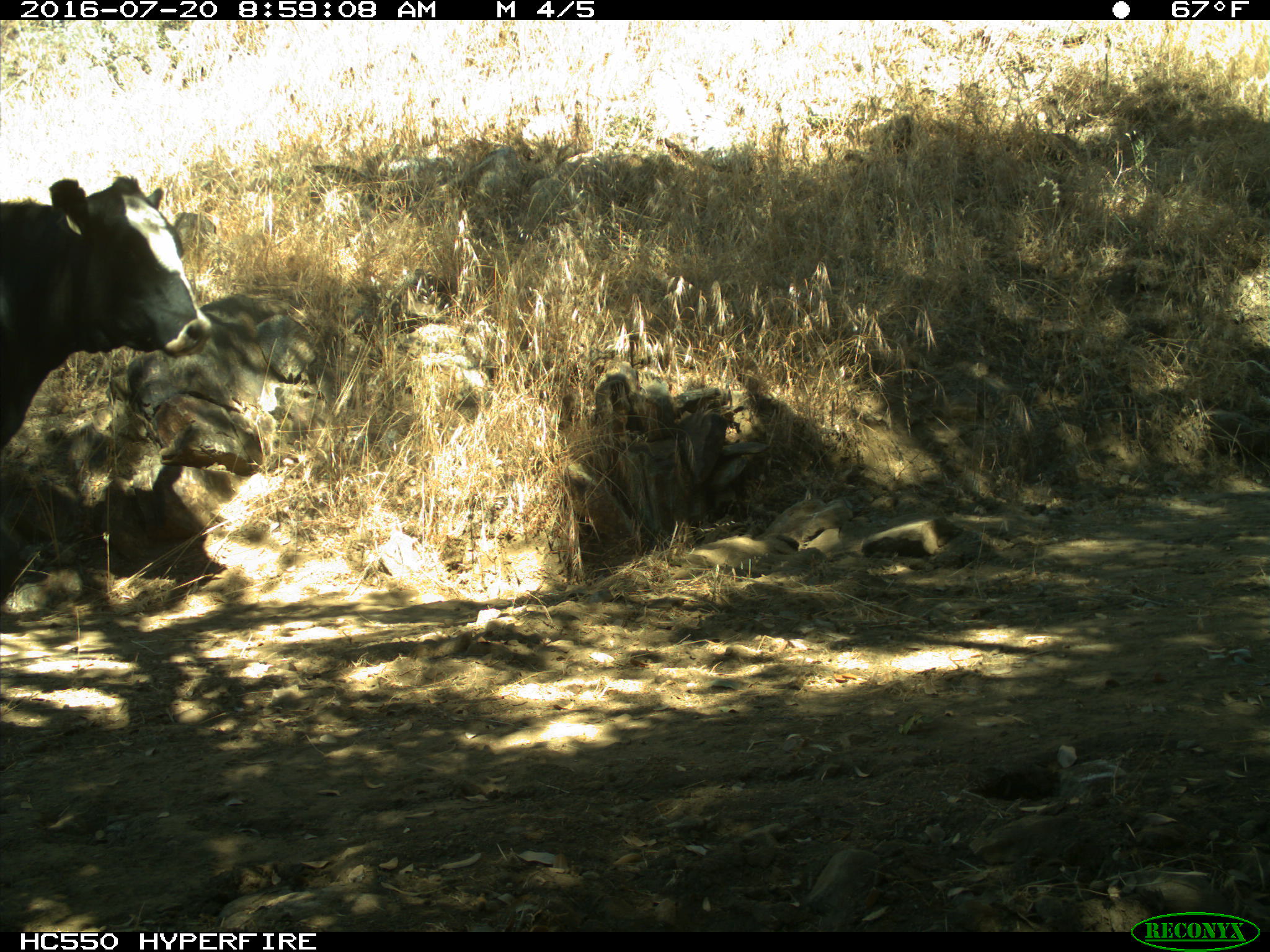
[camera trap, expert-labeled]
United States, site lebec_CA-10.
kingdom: Animalia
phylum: Chordata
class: Mammalia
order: Artiodactyla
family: Bovidae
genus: Bos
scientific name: Bos taurus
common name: domestic cow